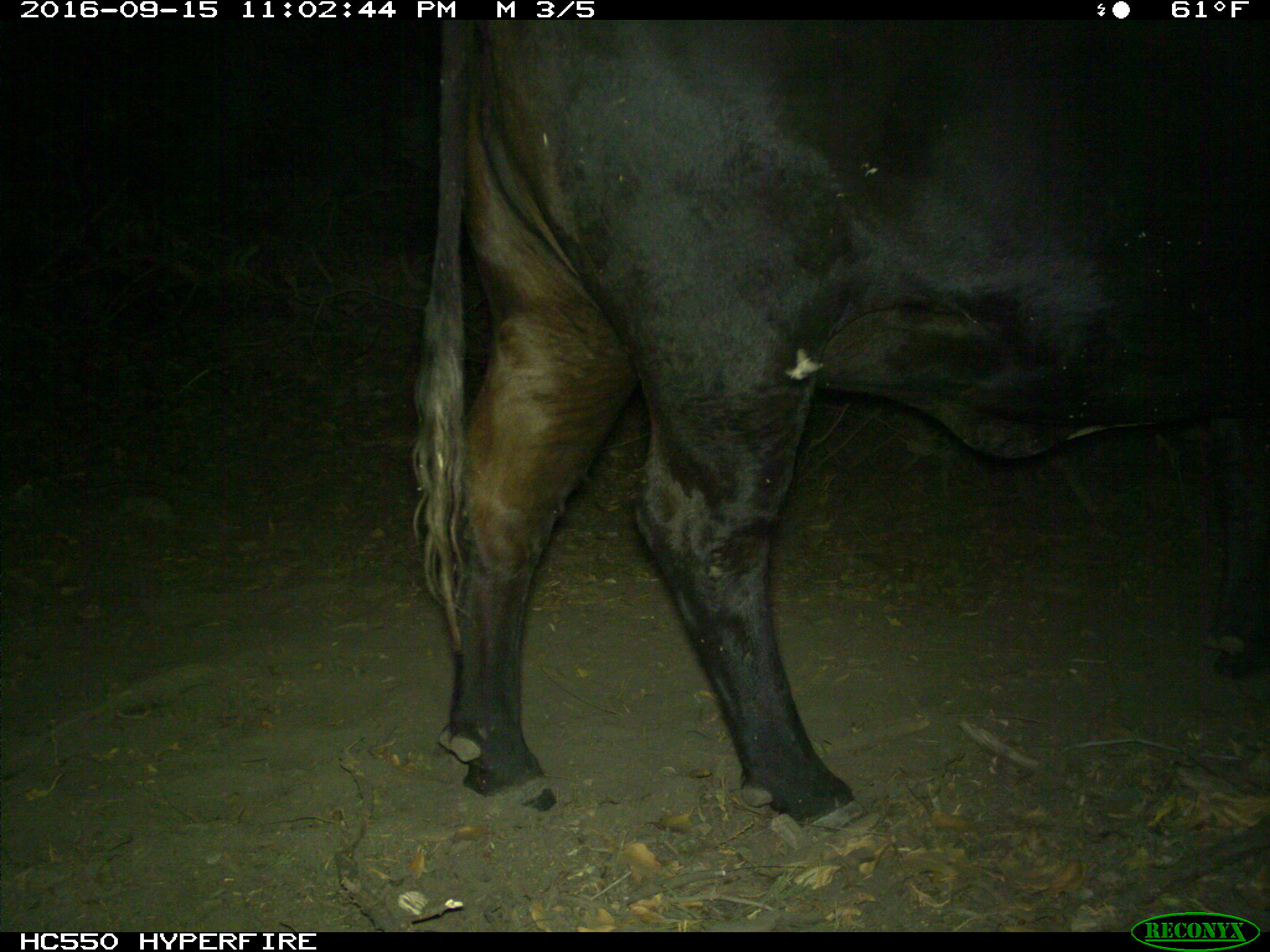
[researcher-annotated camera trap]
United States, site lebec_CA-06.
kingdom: Animalia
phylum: Chordata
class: Mammalia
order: Artiodactyla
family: Bovidae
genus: Bos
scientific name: Bos taurus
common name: domestic cow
Bos taurus (domestic cow).